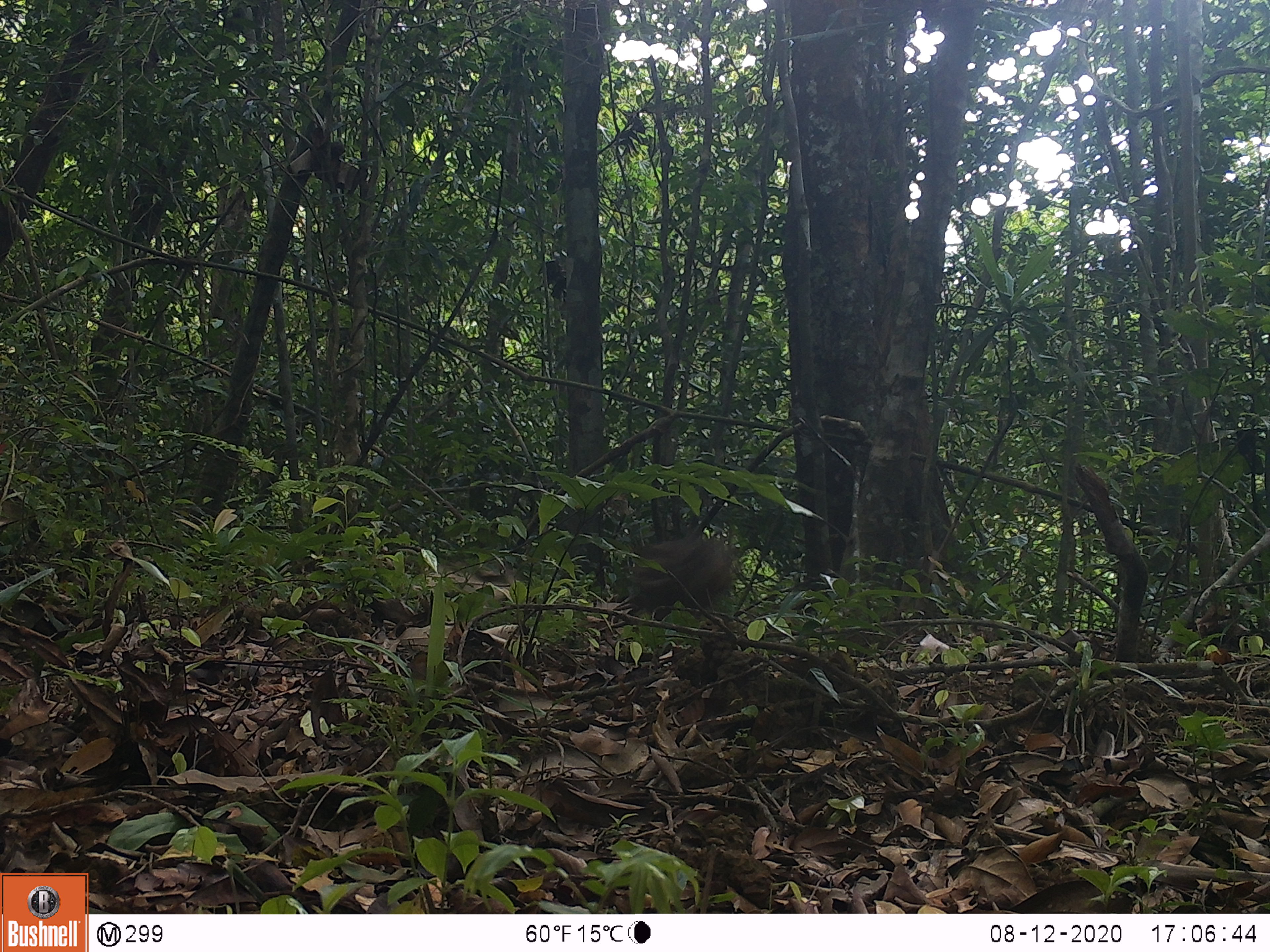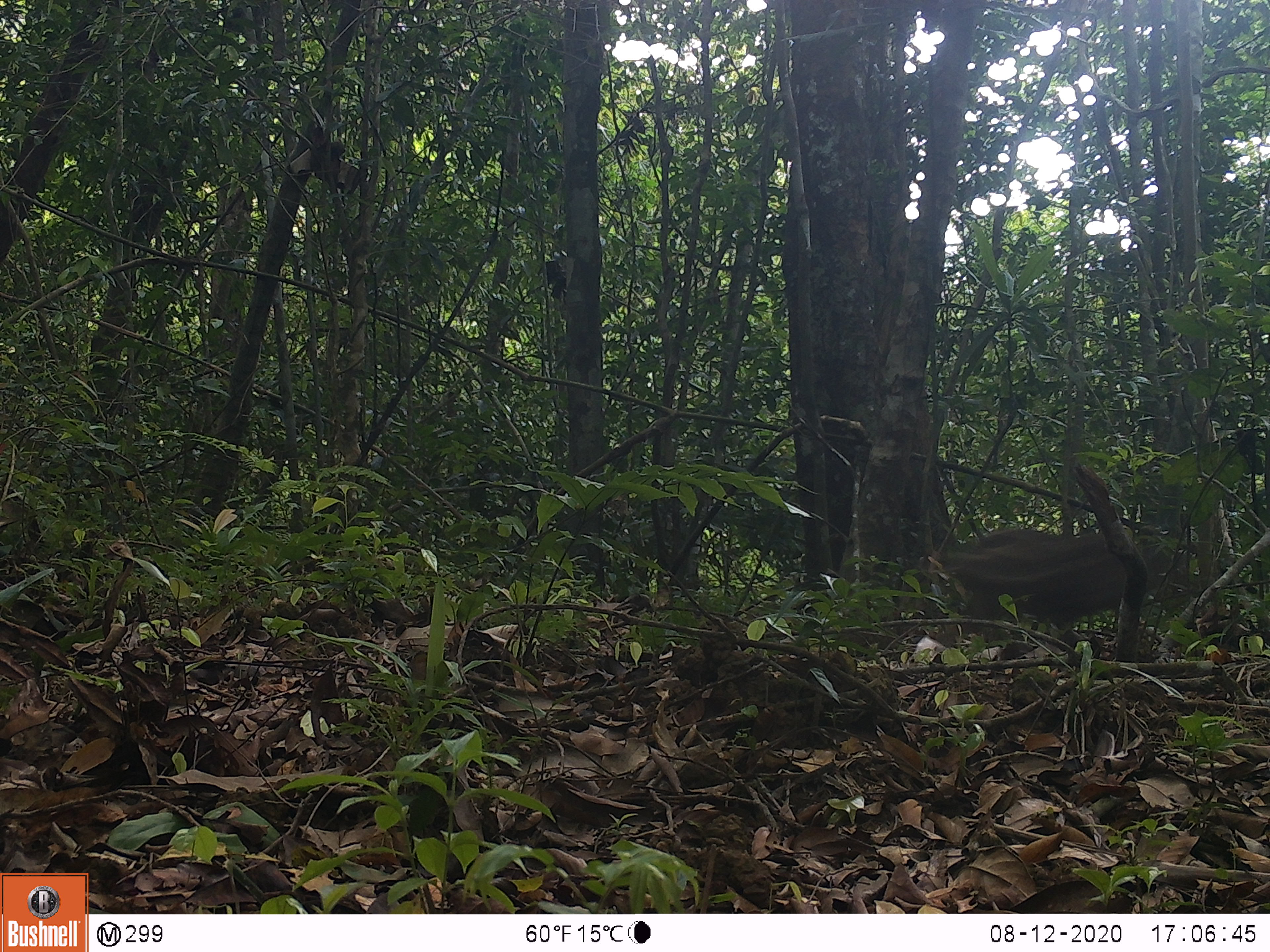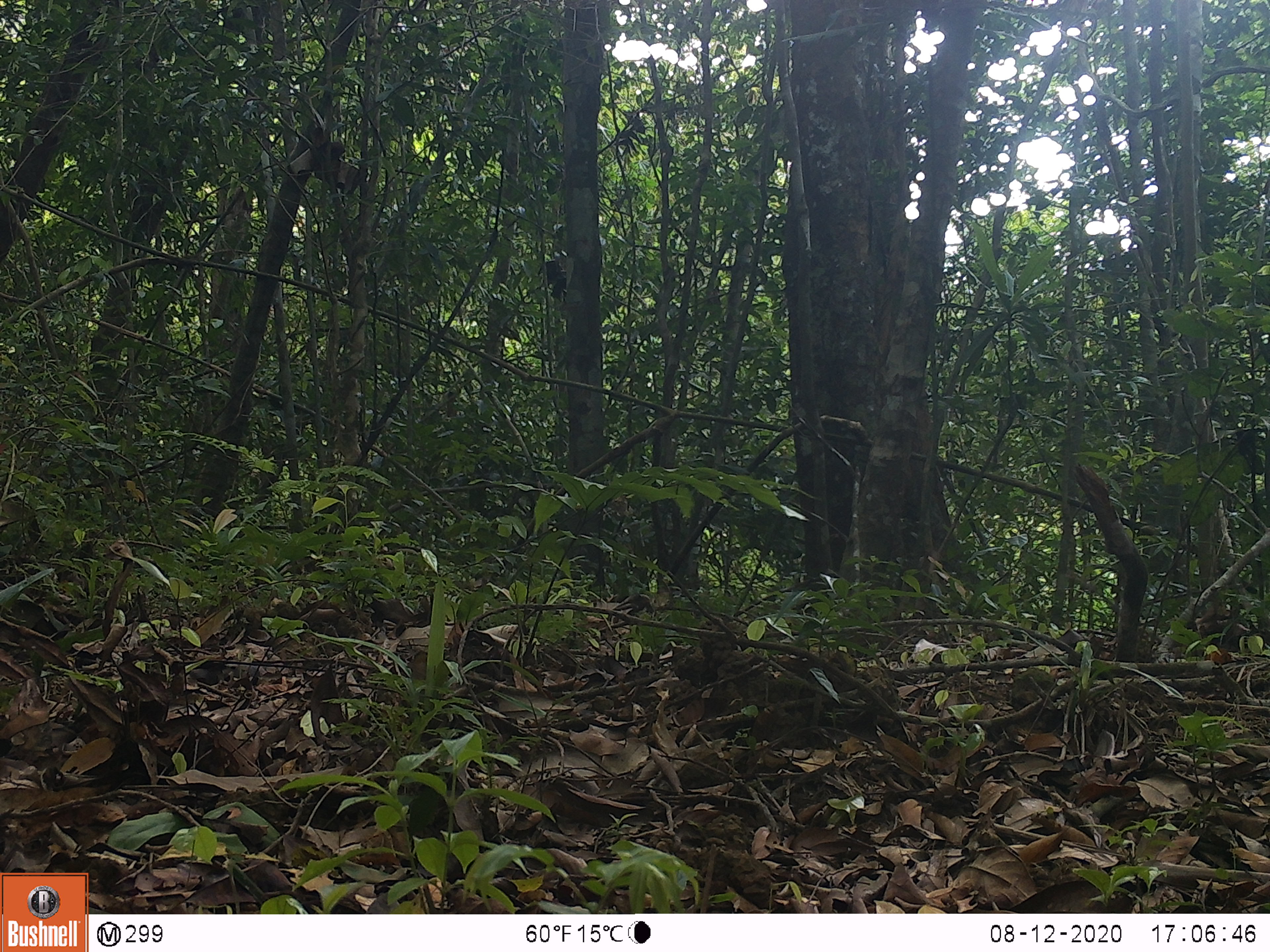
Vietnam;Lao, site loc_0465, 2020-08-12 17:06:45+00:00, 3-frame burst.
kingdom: Animalia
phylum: Chordata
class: Mammalia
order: Artiodactyla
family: Suidae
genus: Sus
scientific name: Sus scrofa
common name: eurasian wild pig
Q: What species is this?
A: Eurasian wild pig (Sus scrofa).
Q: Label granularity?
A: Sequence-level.